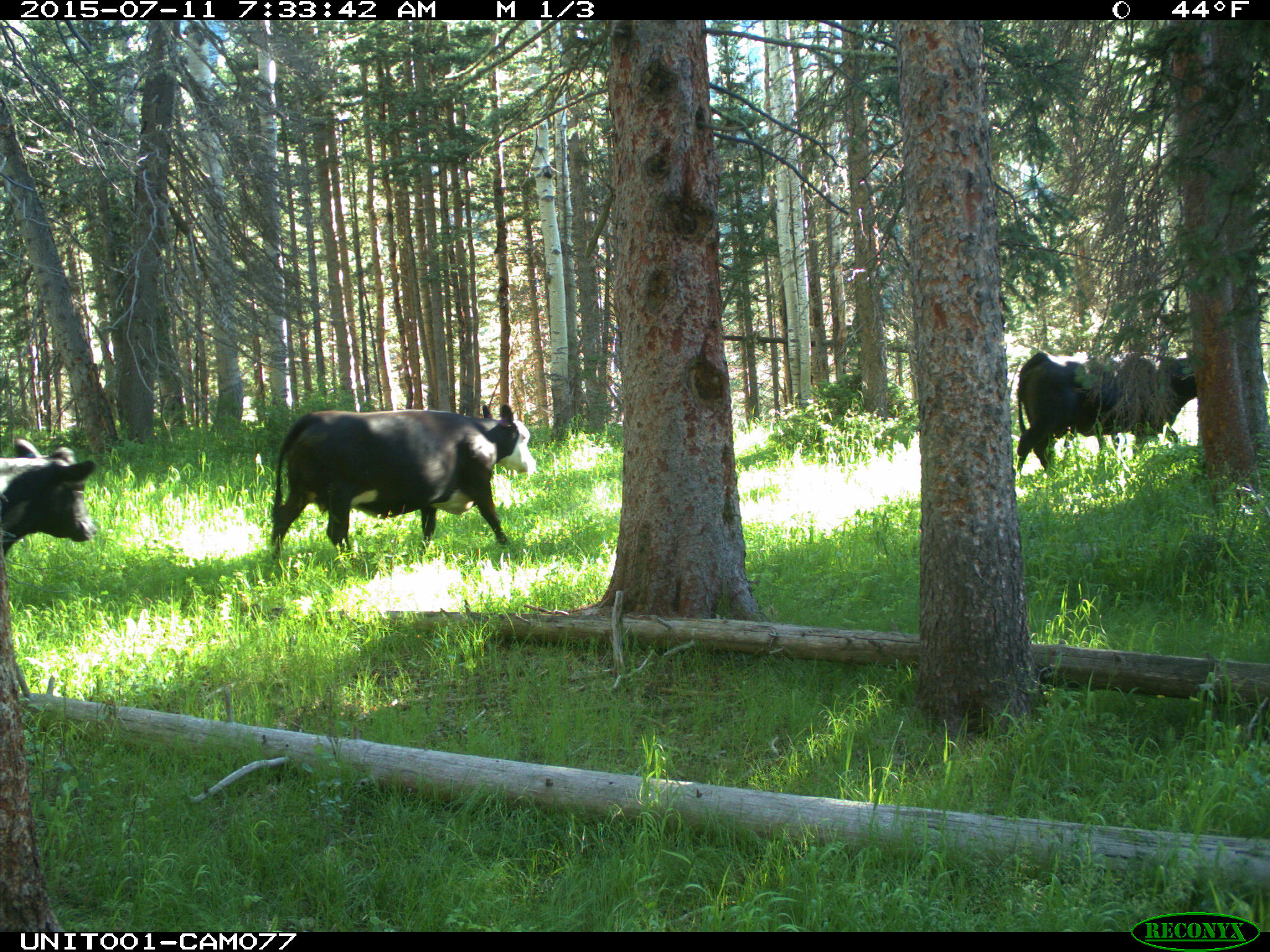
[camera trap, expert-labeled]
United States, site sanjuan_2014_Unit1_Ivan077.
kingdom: Animalia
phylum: Chordata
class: Mammalia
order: Artiodactyla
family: Bovidae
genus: Bos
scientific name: Bos taurus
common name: domestic cow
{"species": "Bos taurus (domestic cow)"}